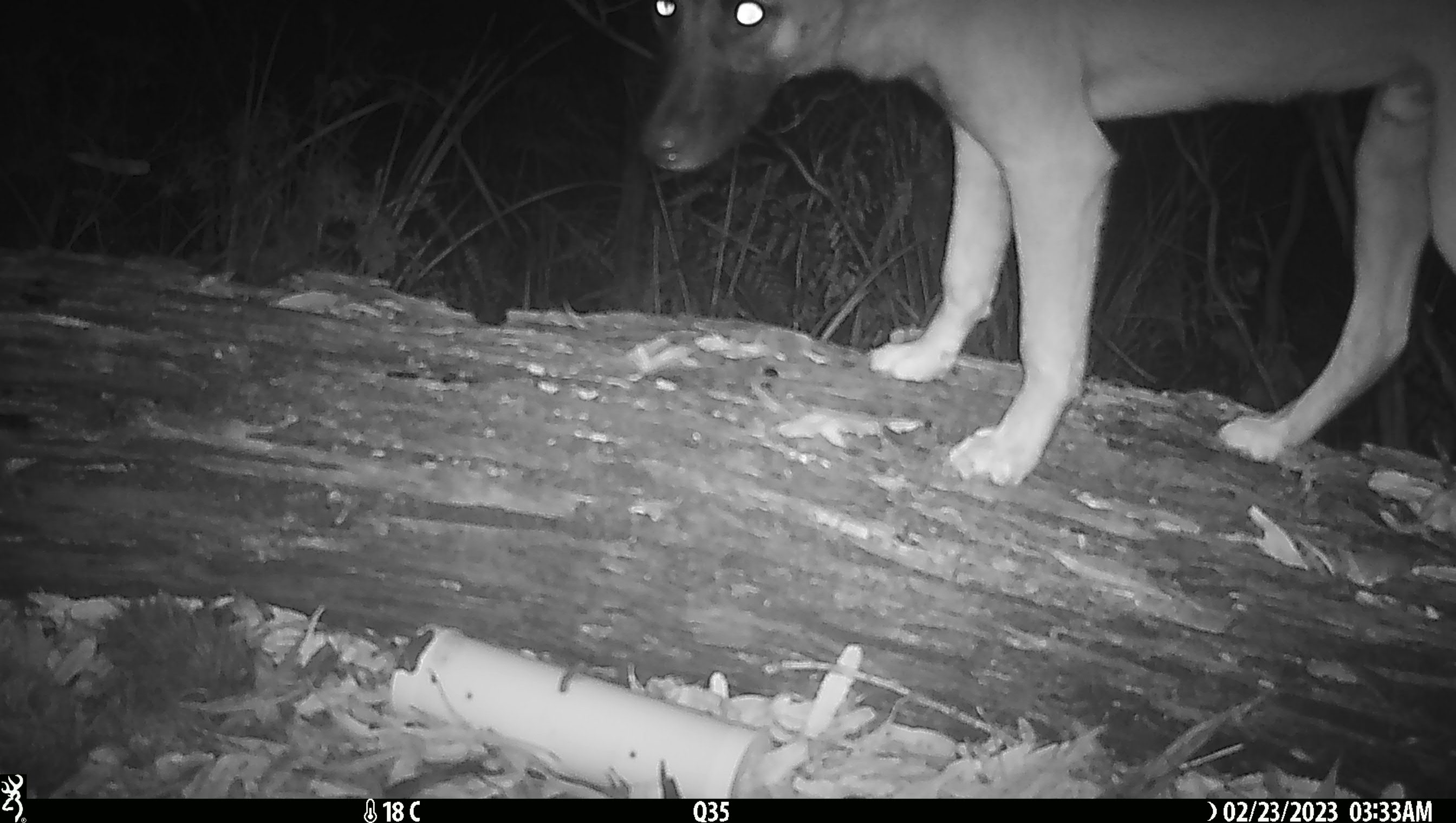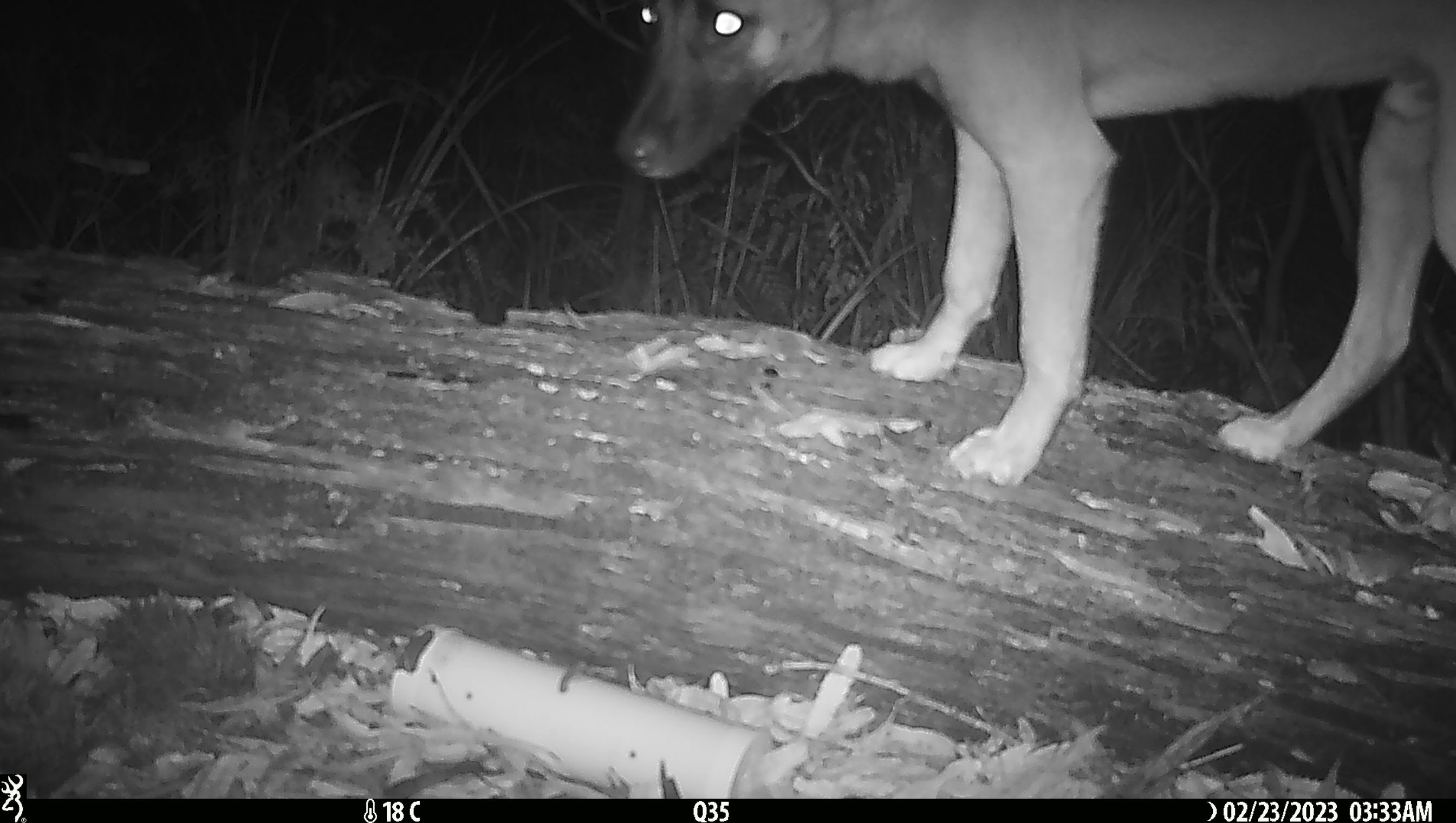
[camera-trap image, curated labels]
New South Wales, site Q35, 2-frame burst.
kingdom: Animalia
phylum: Chordata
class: Mammalia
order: Carnivora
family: Canidae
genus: Canis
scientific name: Canis familiaris dingo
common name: dingo